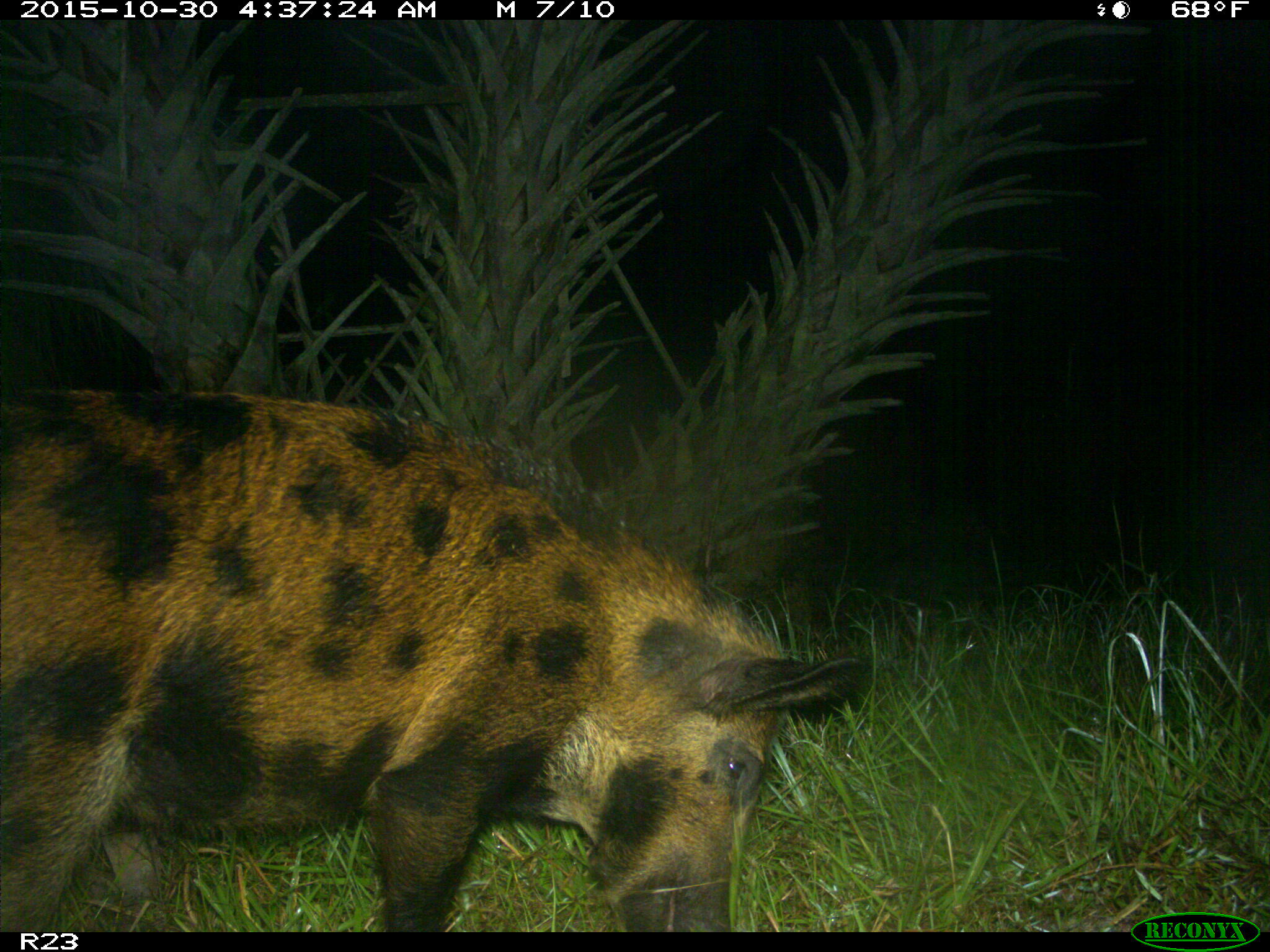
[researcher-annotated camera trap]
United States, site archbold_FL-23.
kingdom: Animalia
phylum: Chordata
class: Mammalia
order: Artiodactyla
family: Suidae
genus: Sus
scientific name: Sus scrofa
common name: wild boar